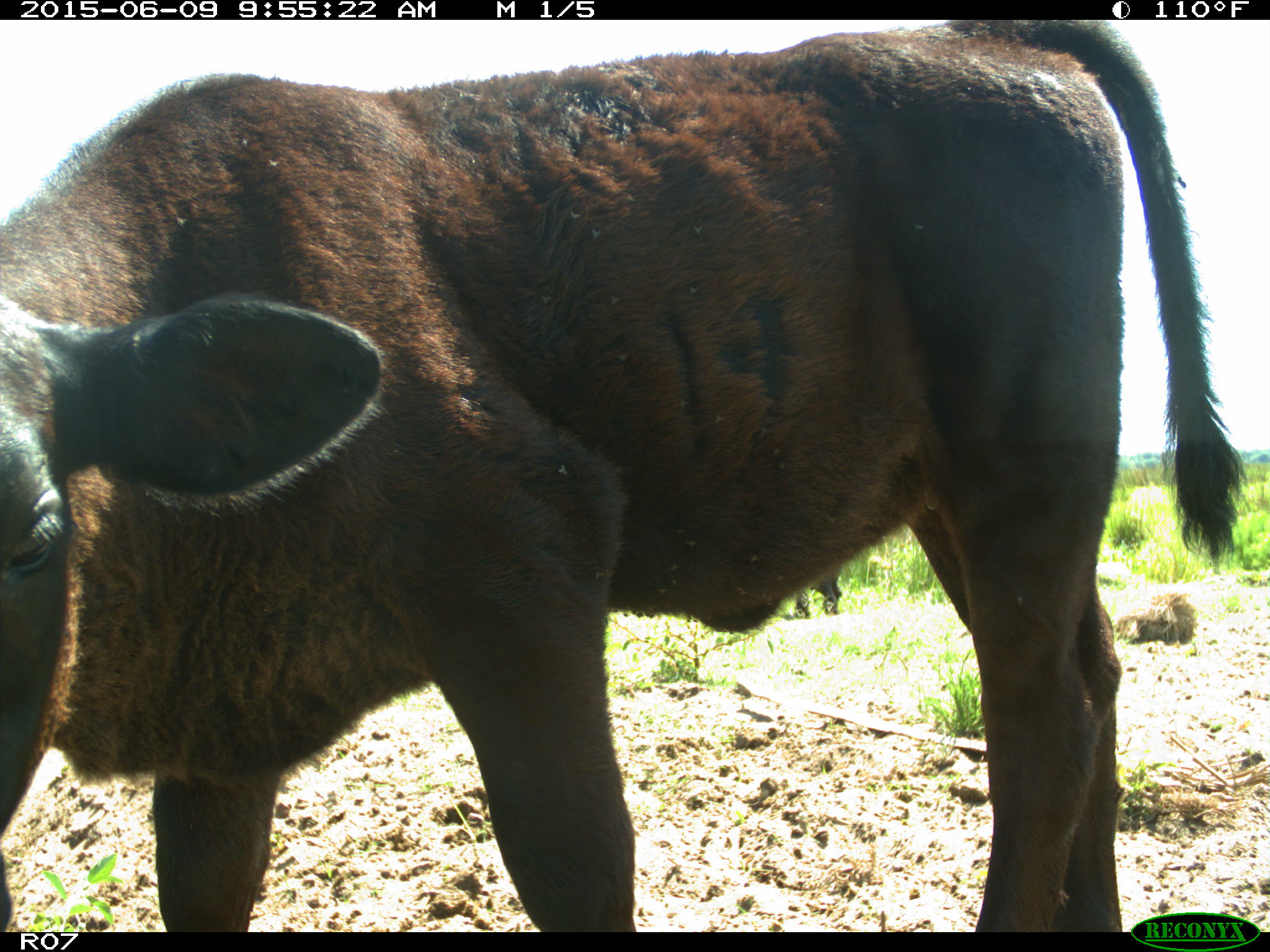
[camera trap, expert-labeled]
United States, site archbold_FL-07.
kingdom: Animalia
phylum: Chordata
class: Mammalia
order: Artiodactyla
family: Bovidae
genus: Bos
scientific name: Bos taurus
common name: domestic cow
Bos taurus (domestic cow).